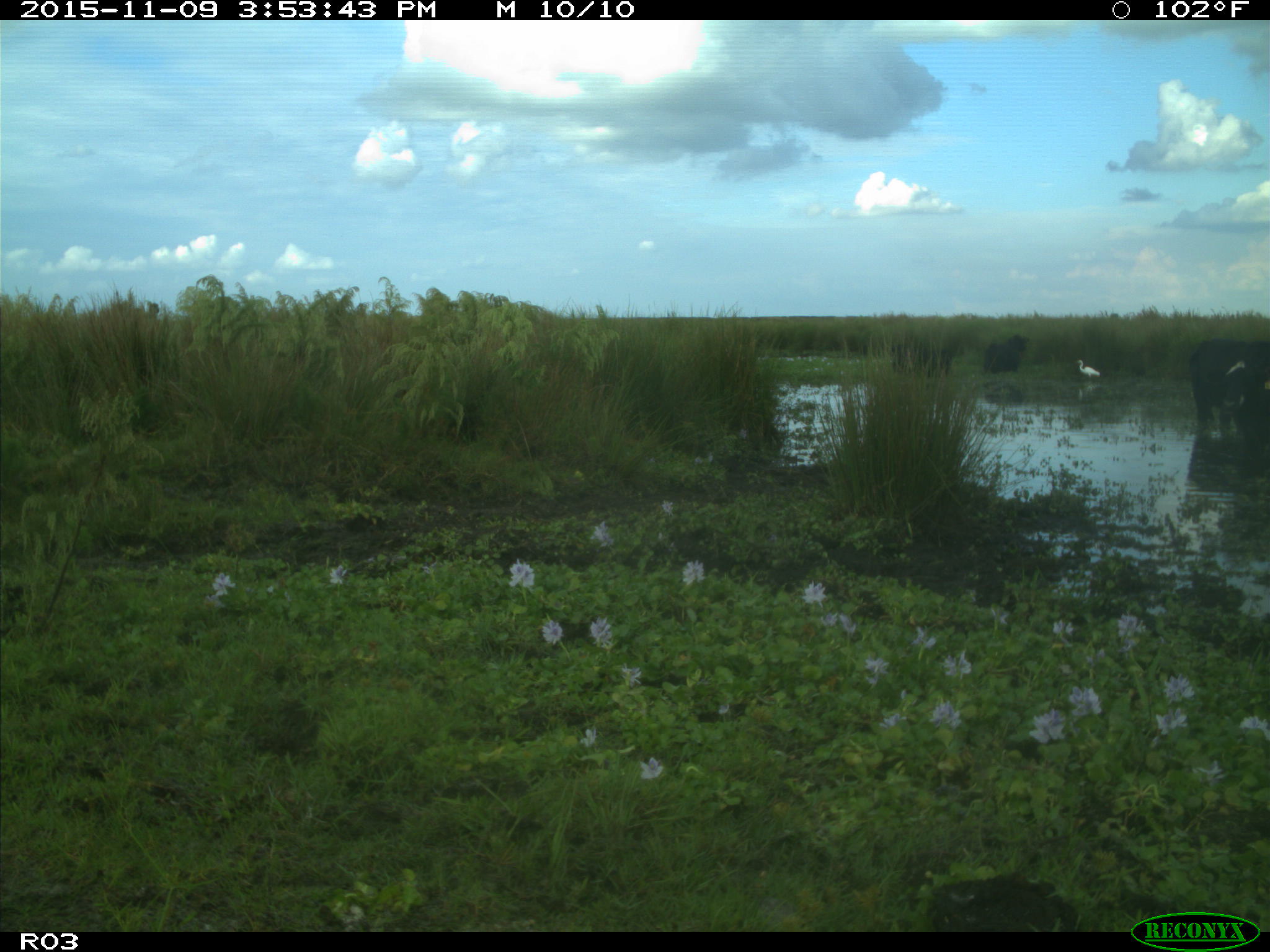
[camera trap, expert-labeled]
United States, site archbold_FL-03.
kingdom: Animalia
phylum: Chordata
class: Mammalia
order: Artiodactyla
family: Bovidae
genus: Bos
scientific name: Bos taurus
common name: domestic cow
Bos taurus (domestic cow).